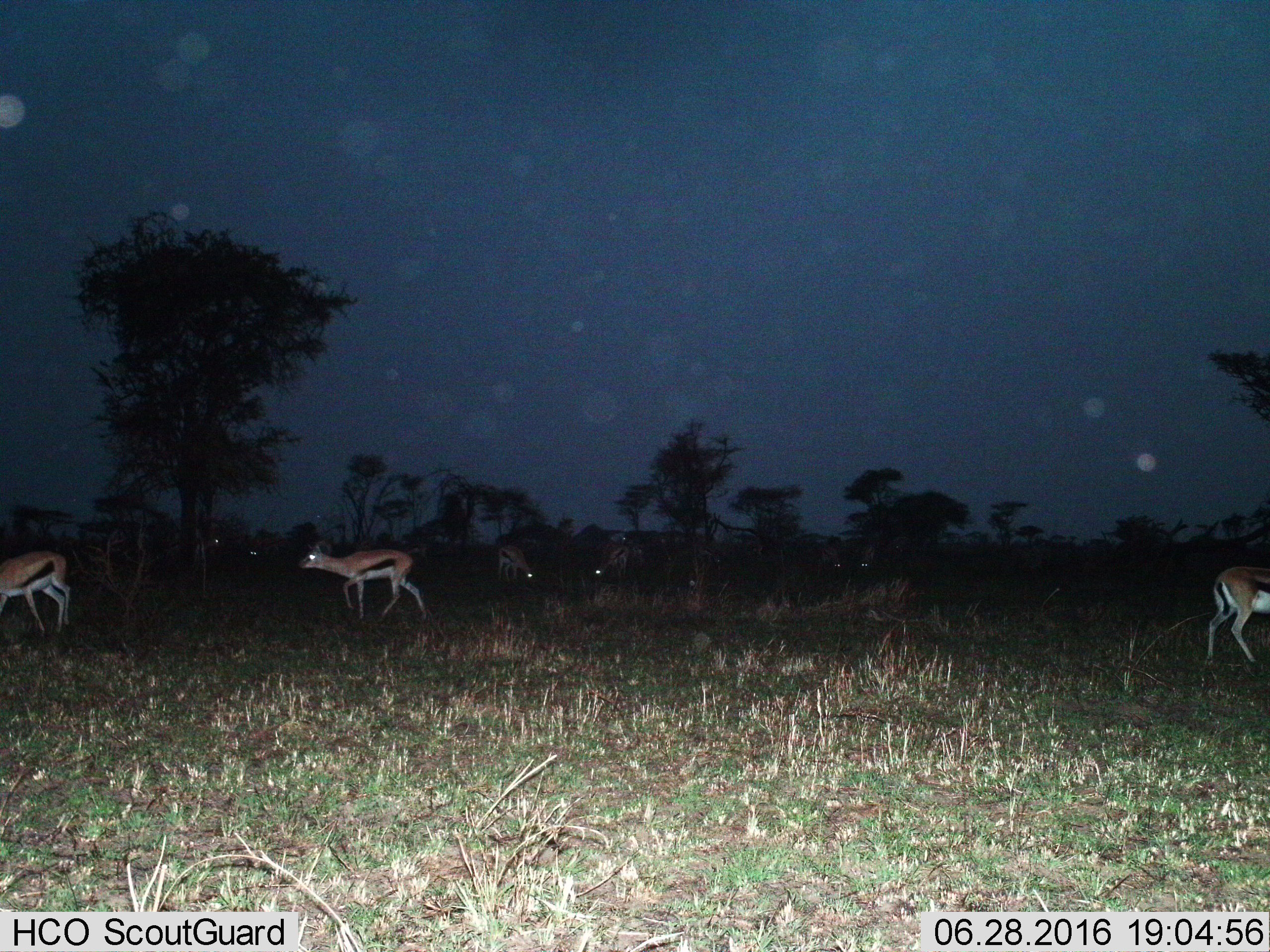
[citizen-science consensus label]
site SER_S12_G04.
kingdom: Animalia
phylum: Chordata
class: Mammalia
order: Artiodactyla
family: Bovidae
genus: Eudorcas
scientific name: Eudorcas thomsonii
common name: thomson's gazelle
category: gazellethomsons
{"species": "gazellethomsons (thomson's gazelle) (Eudorcas thomsonii)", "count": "10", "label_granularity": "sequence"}